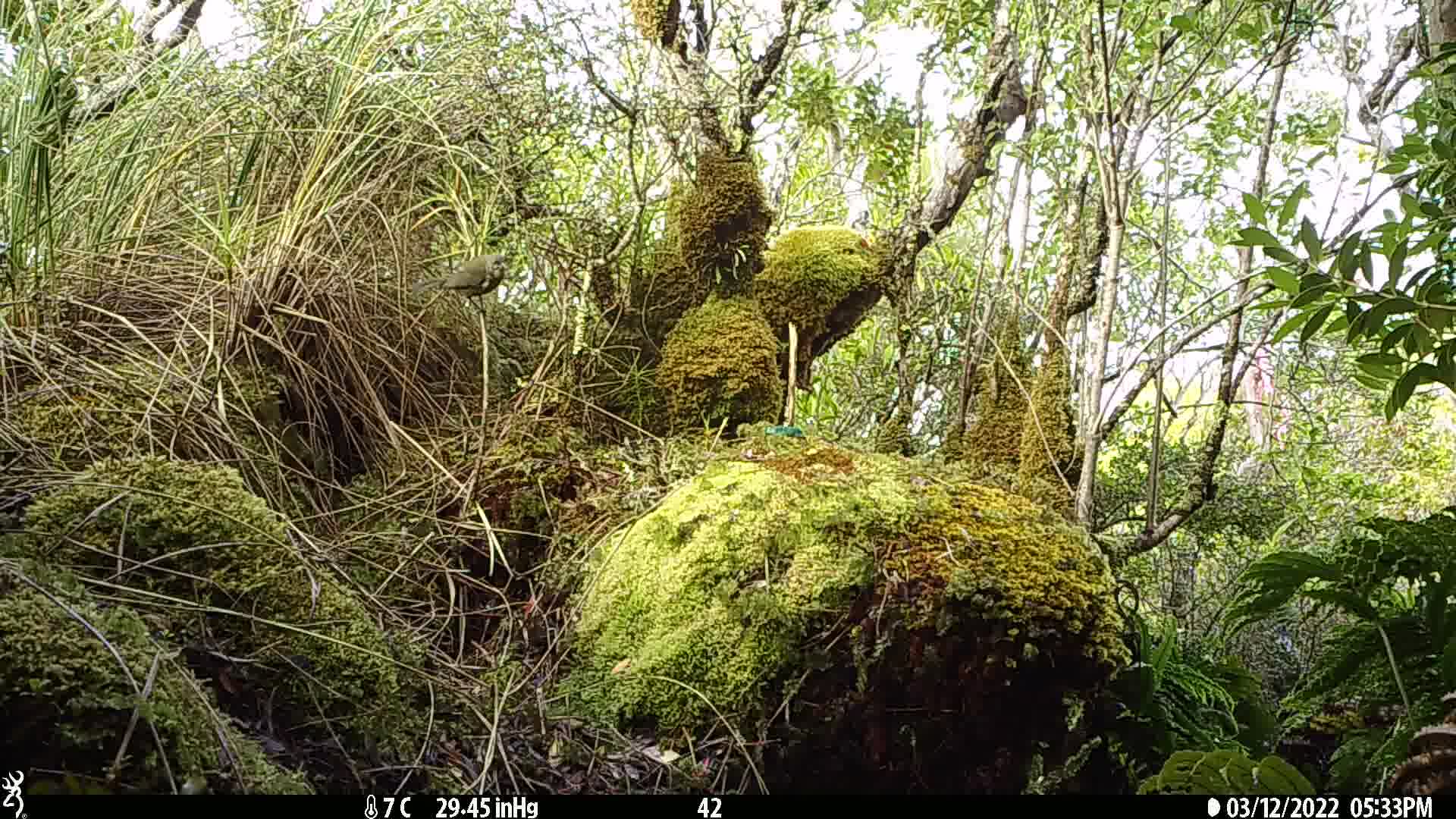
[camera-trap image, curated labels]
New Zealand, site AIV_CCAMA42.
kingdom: Animalia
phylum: Chordata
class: Aves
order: Passeriformes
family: Meliphagidae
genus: Anthornis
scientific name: Anthornis melanura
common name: new zealand bellbird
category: bellbird